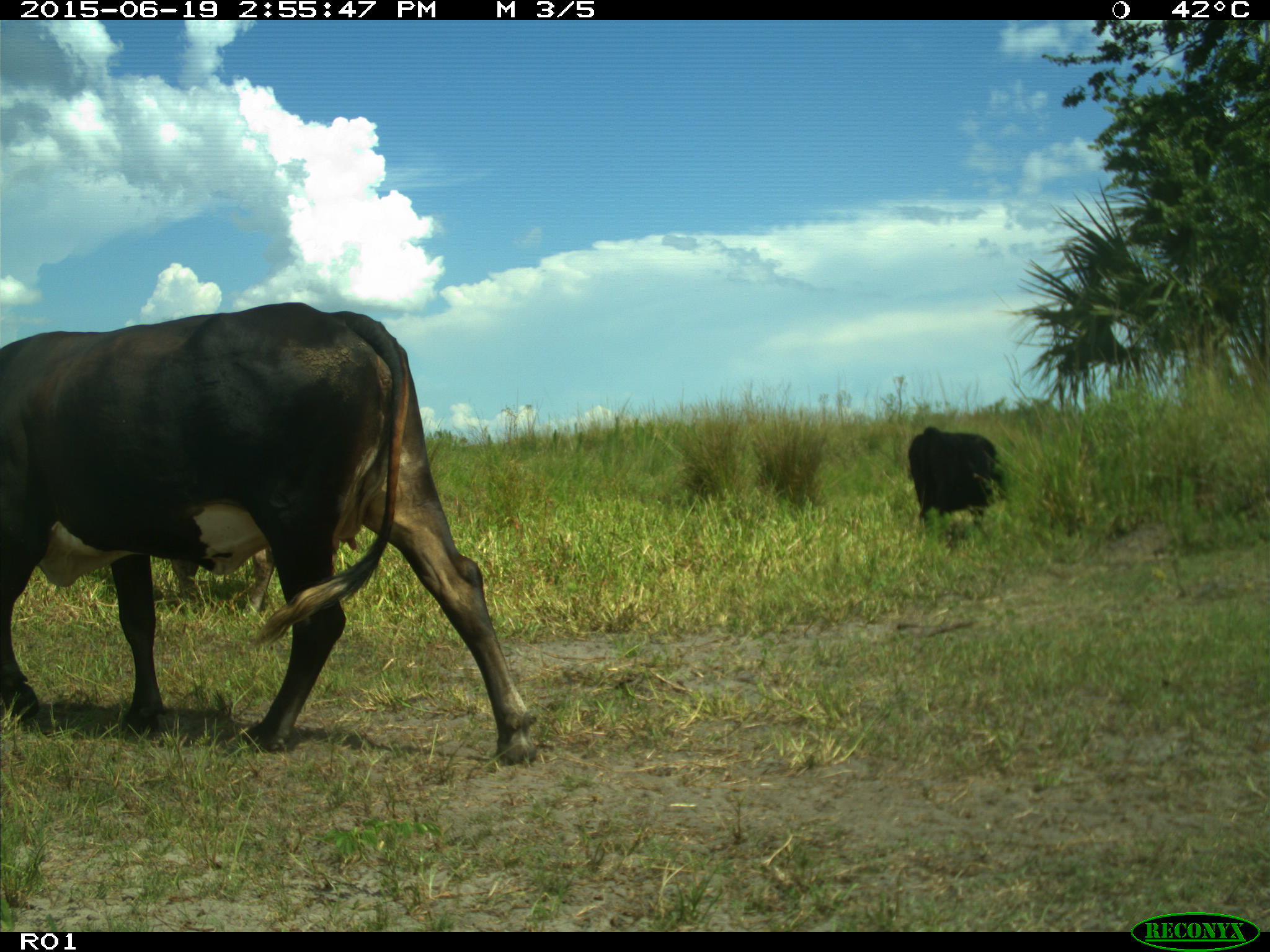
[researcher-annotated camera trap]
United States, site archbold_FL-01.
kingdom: Animalia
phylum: Chordata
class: Mammalia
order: Artiodactyla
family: Bovidae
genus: Bos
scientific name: Bos taurus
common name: domestic cow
Bos taurus (domestic cow).